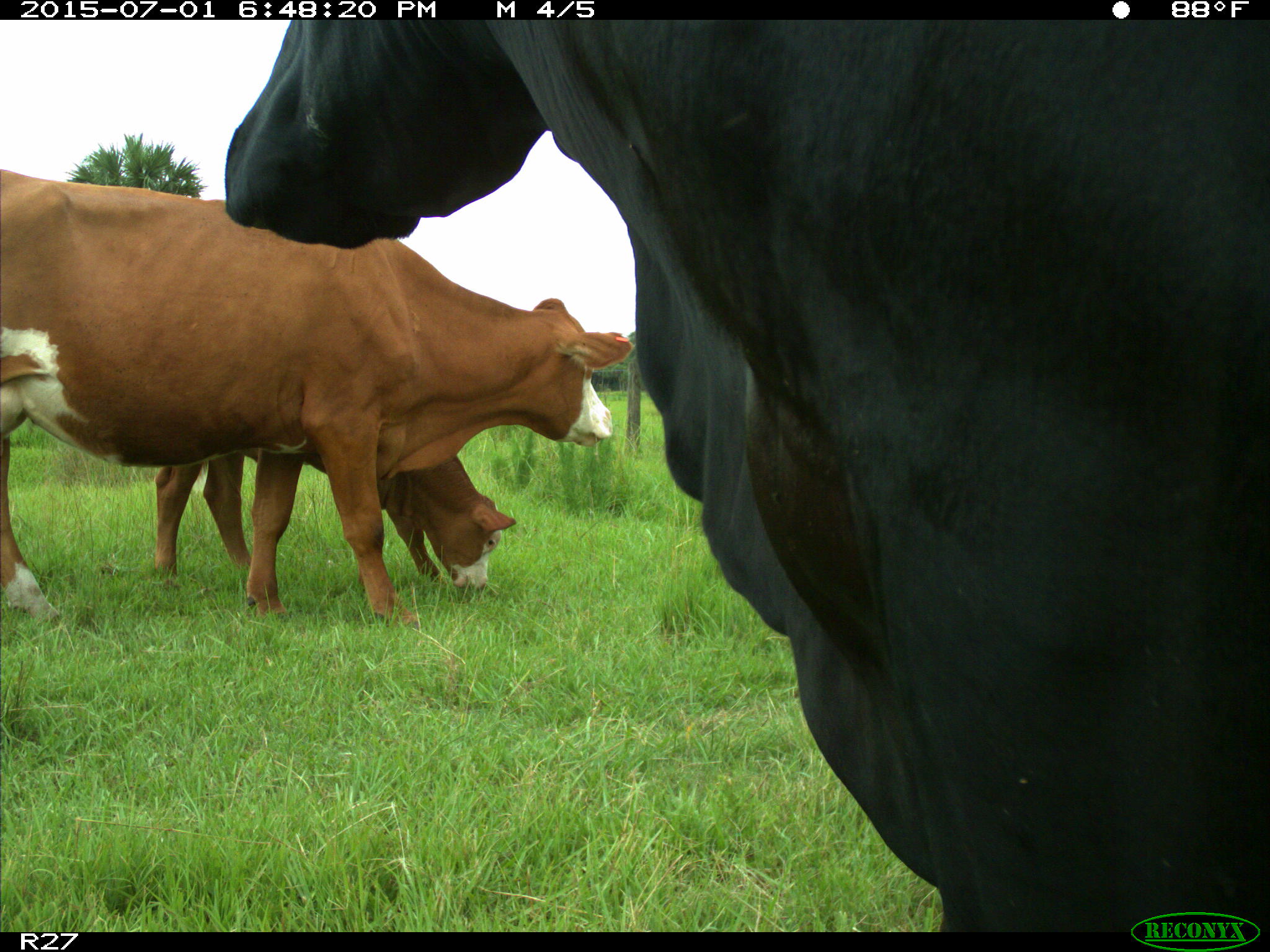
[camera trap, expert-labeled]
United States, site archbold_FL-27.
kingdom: Animalia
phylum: Chordata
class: Mammalia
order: Artiodactyla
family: Bovidae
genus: Bos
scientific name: Bos taurus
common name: domestic cow